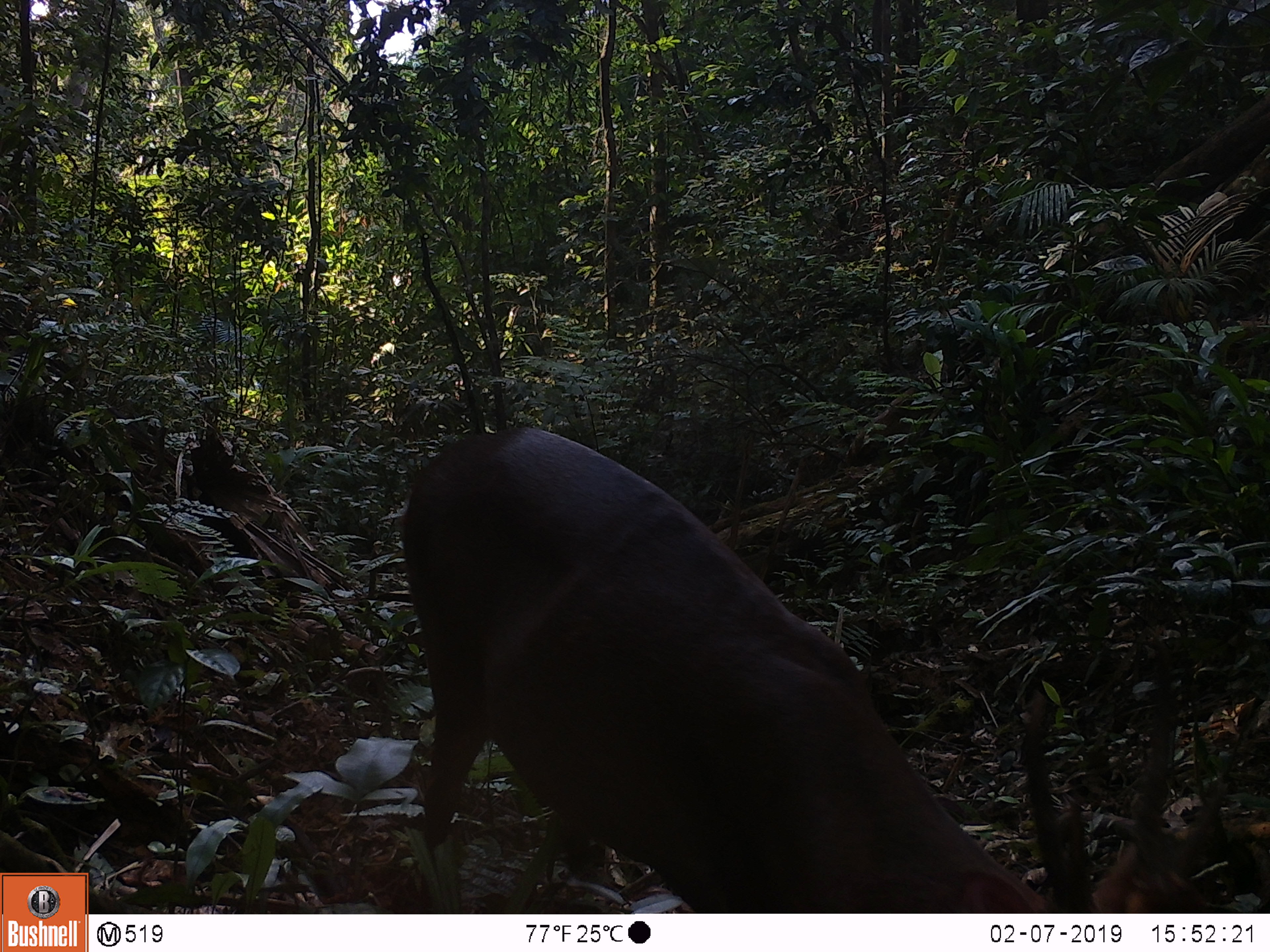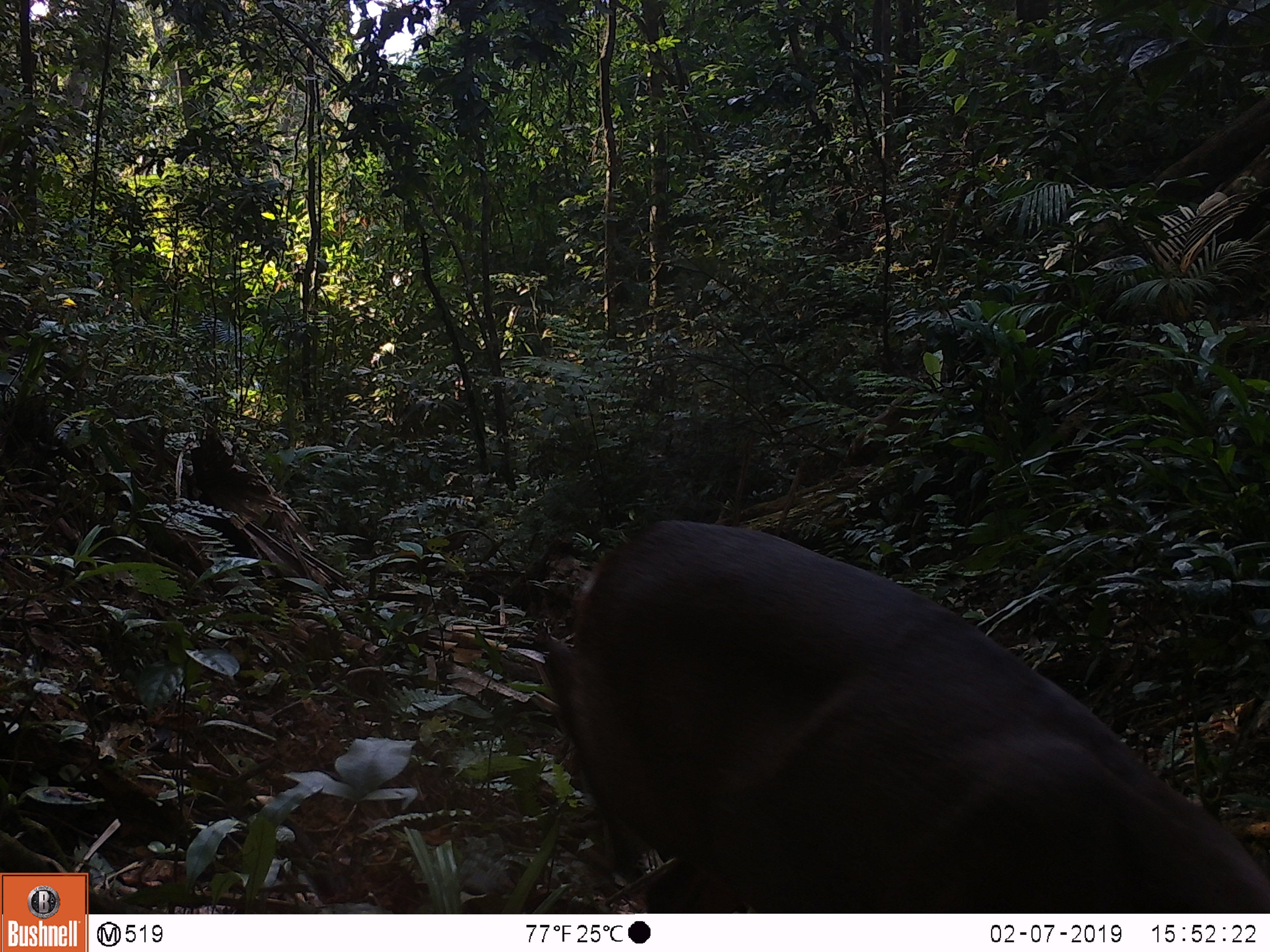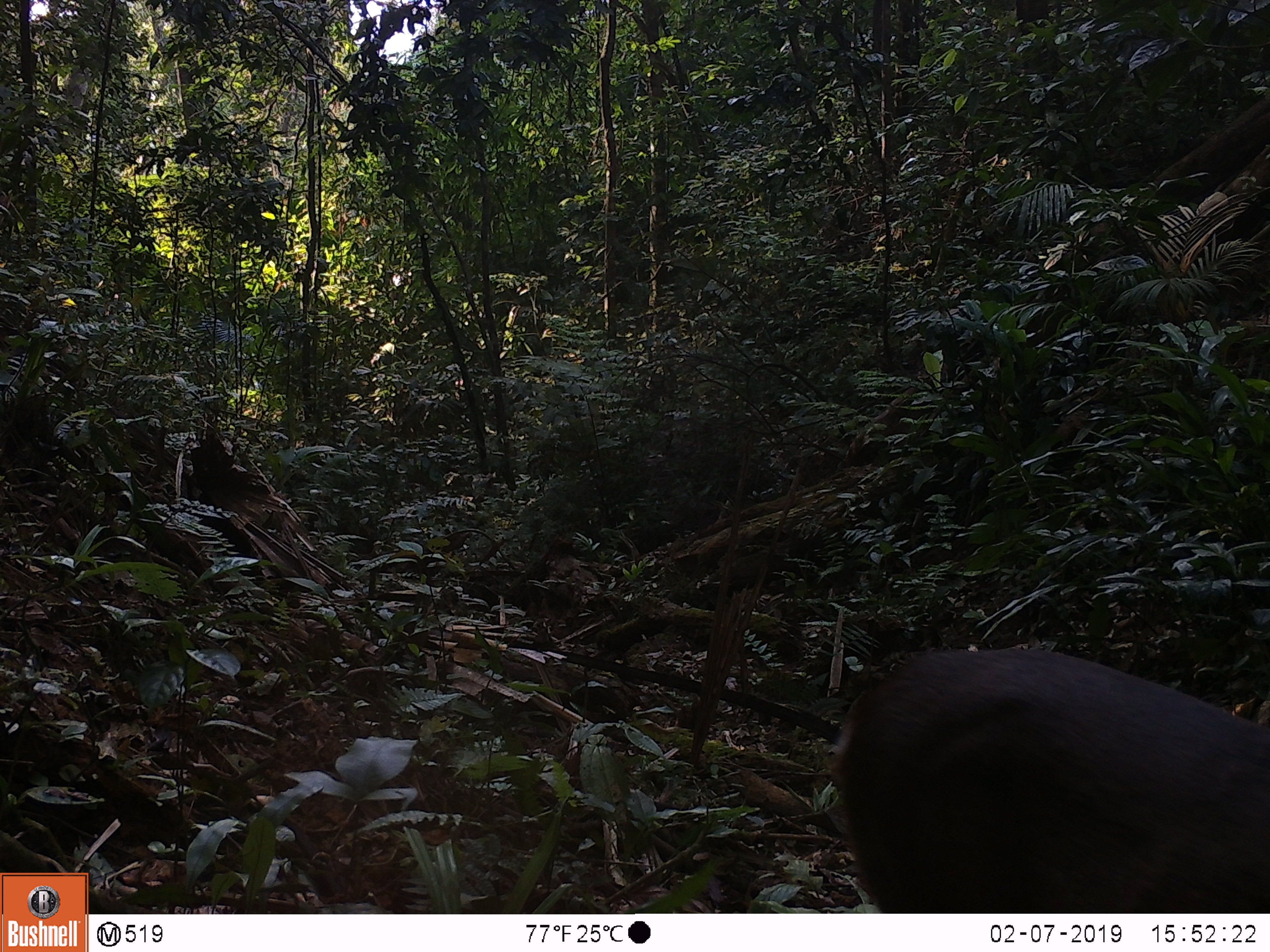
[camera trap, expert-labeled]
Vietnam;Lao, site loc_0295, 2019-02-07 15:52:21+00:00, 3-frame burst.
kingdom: Animalia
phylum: Chordata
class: Mammalia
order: Artiodactyla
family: Cervidae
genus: Muntiacus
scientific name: Muntiacus vuquangensis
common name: large-antlered muntjac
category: large antlered muntjac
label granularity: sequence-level